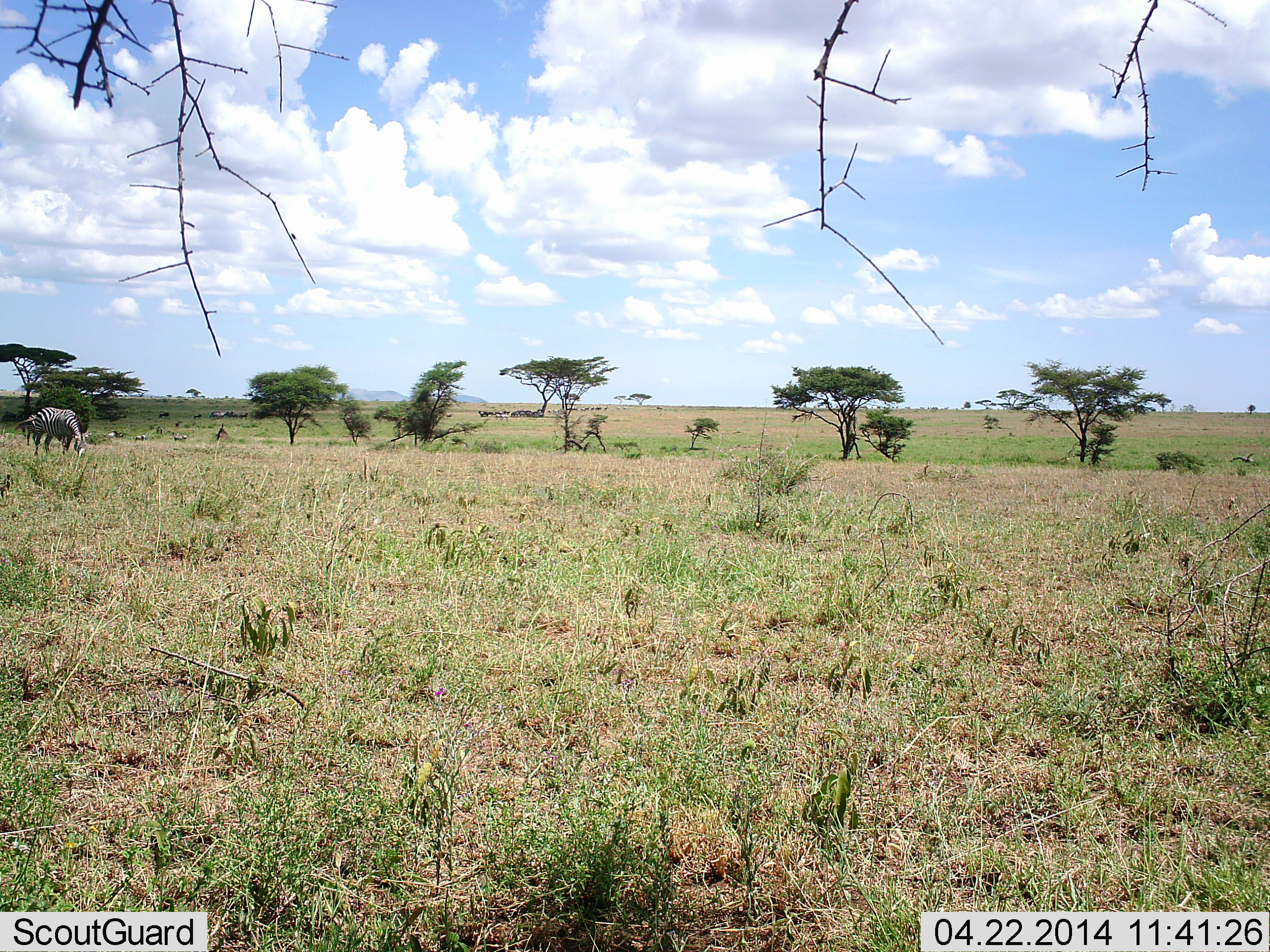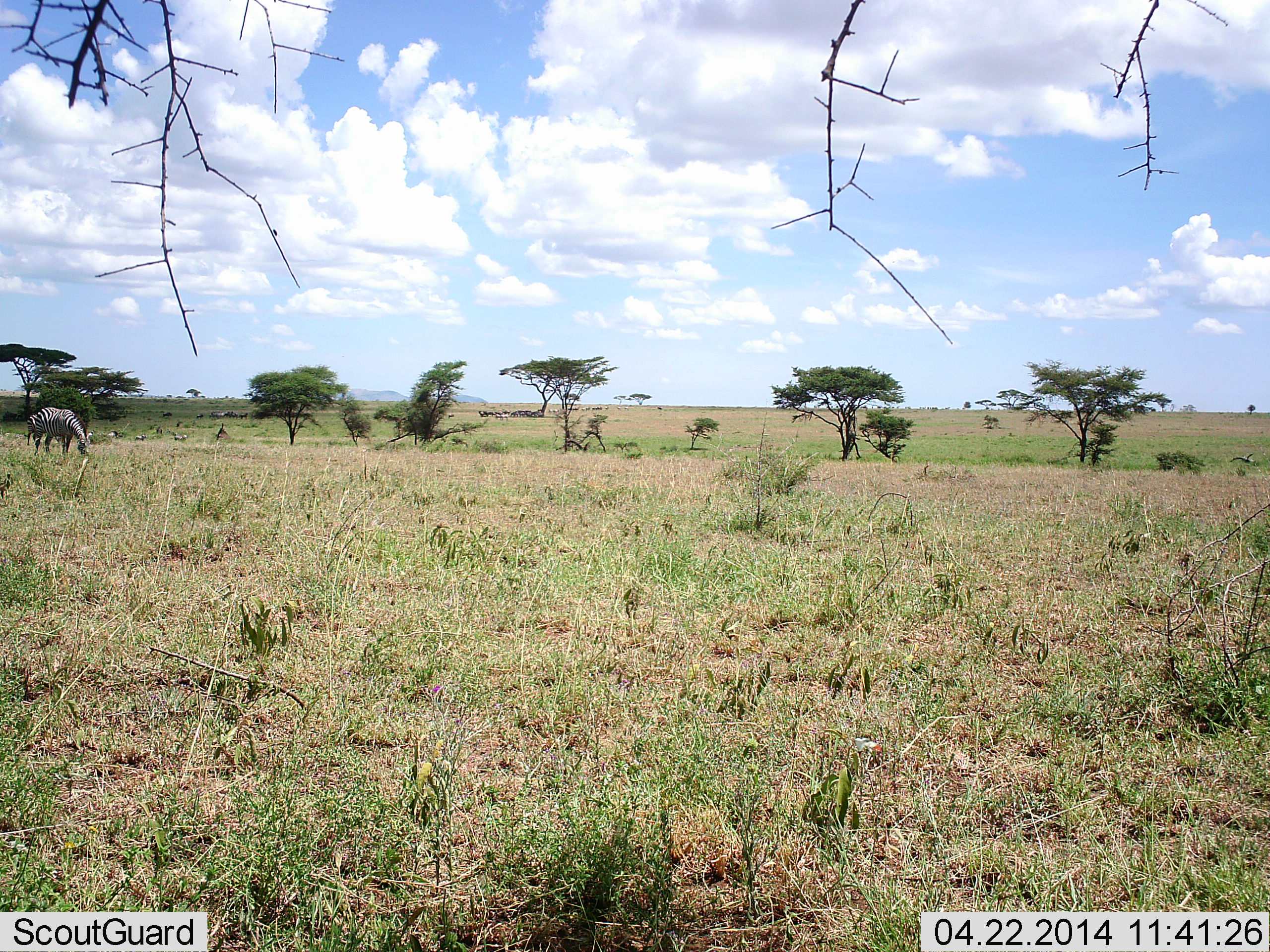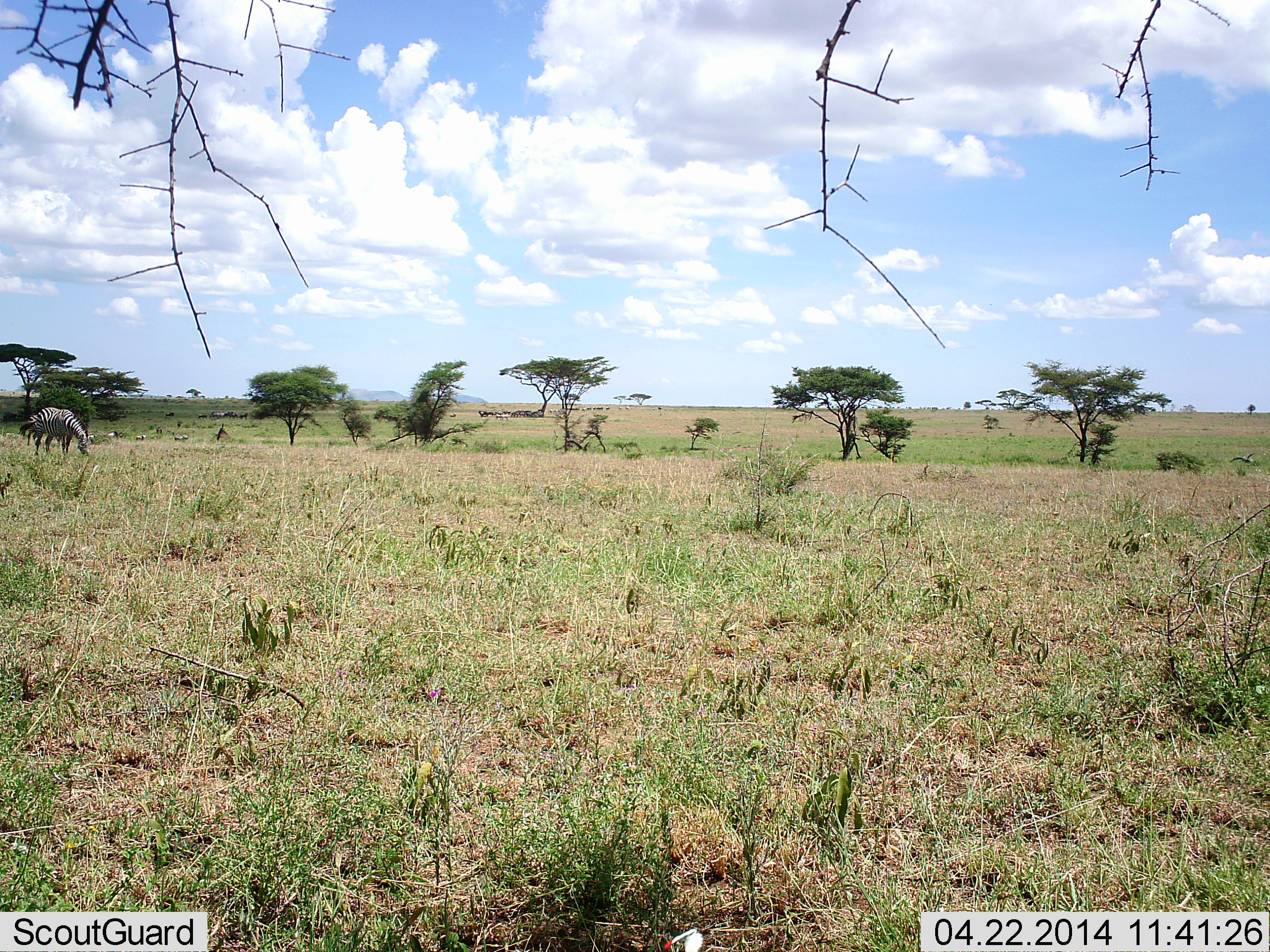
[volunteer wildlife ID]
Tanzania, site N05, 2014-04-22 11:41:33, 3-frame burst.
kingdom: Animalia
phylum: Chordata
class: Mammalia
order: Perissodactyla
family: Equidae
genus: Equus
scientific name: Equus quagga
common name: plains zebra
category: zebra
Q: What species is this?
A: Zebra (plains zebra) (Equus quagga).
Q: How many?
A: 1.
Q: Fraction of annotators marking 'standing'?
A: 20%.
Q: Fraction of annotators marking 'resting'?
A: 0%.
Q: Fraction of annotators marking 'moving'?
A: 0%.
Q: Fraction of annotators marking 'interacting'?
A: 0%.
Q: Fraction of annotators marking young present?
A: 0%.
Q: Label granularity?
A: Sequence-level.